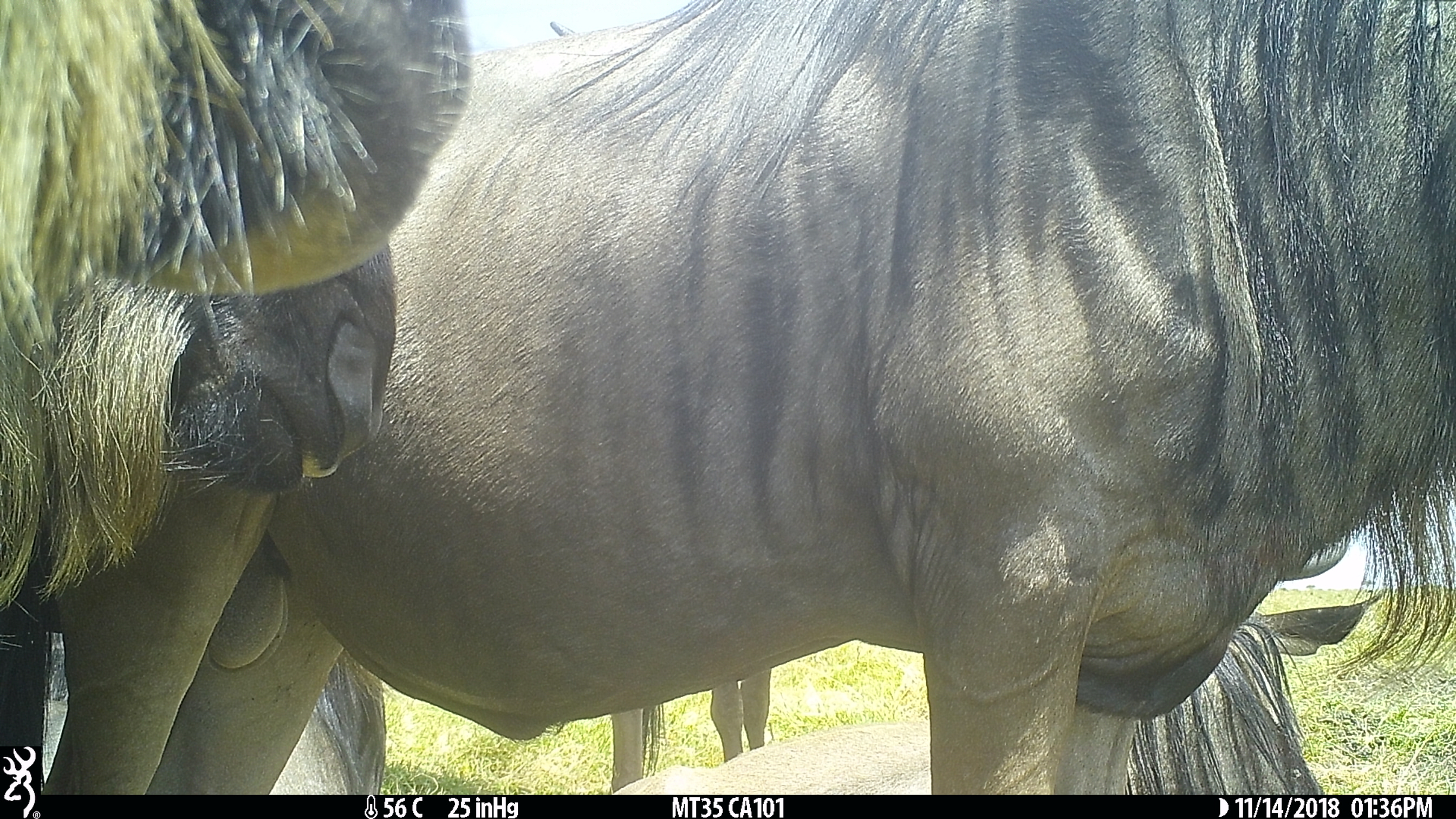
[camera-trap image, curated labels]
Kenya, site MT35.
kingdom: Animalia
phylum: Chordata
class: Mammalia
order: Artiodactyla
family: Bovidae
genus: Connochaetes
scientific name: Connochaetes taurinus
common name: blue wildebeest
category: wildebeest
Wildebeest (blue wildebeest) (Connochaetes taurinus).